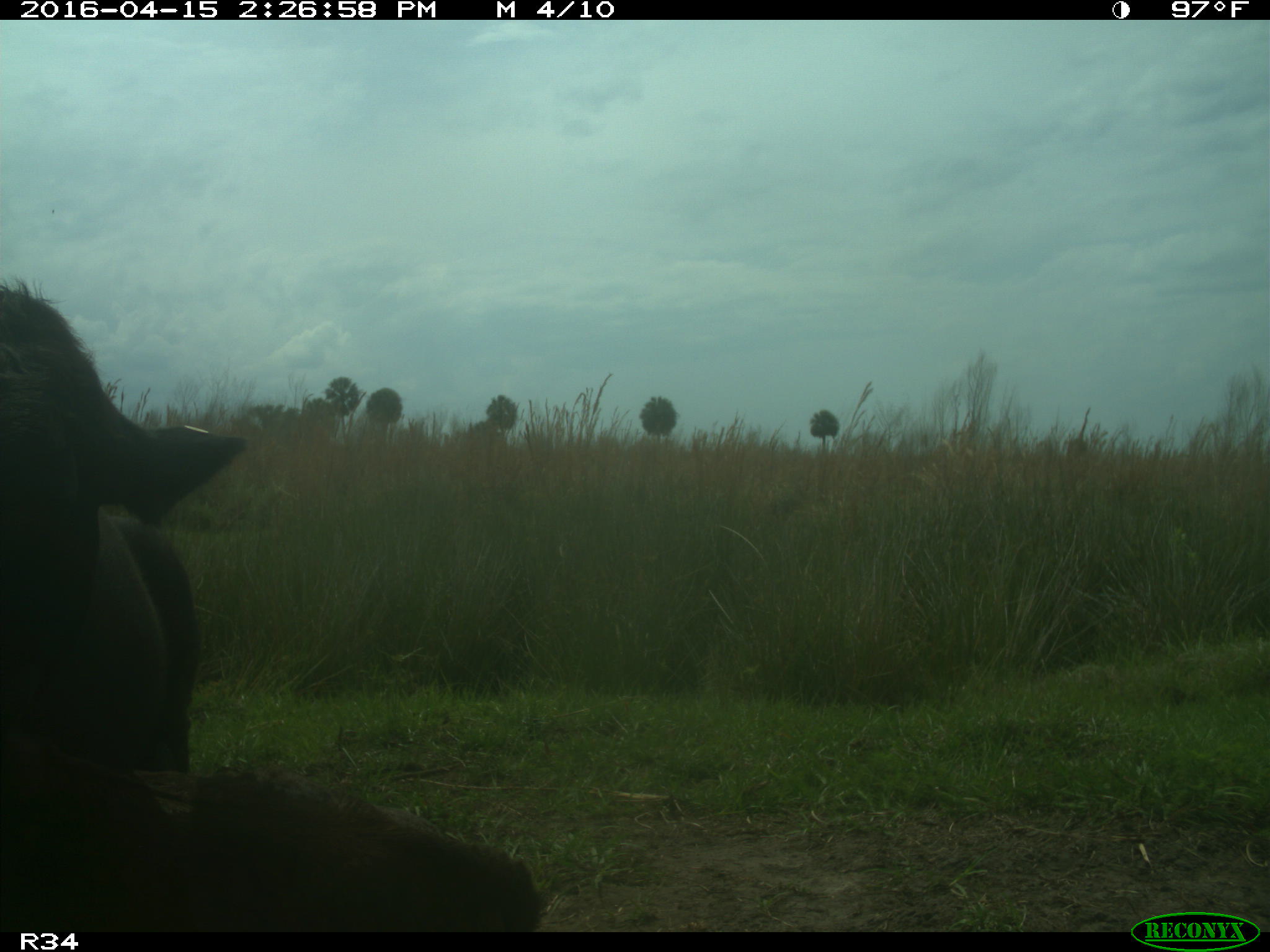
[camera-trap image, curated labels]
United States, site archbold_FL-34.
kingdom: Animalia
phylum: Chordata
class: Mammalia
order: Artiodactyla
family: Bovidae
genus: Bos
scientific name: Bos taurus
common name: domestic cow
Bos taurus (domestic cow).